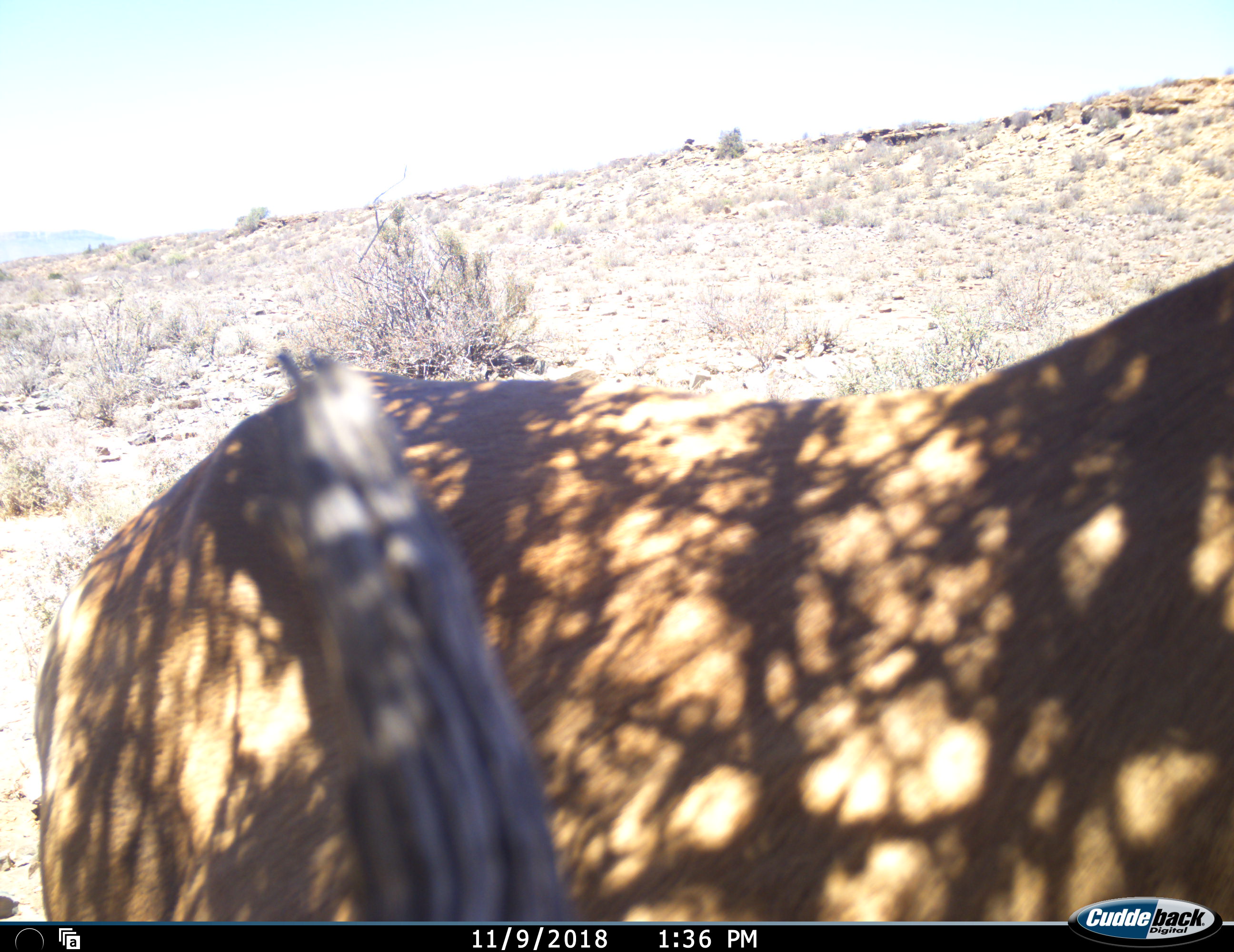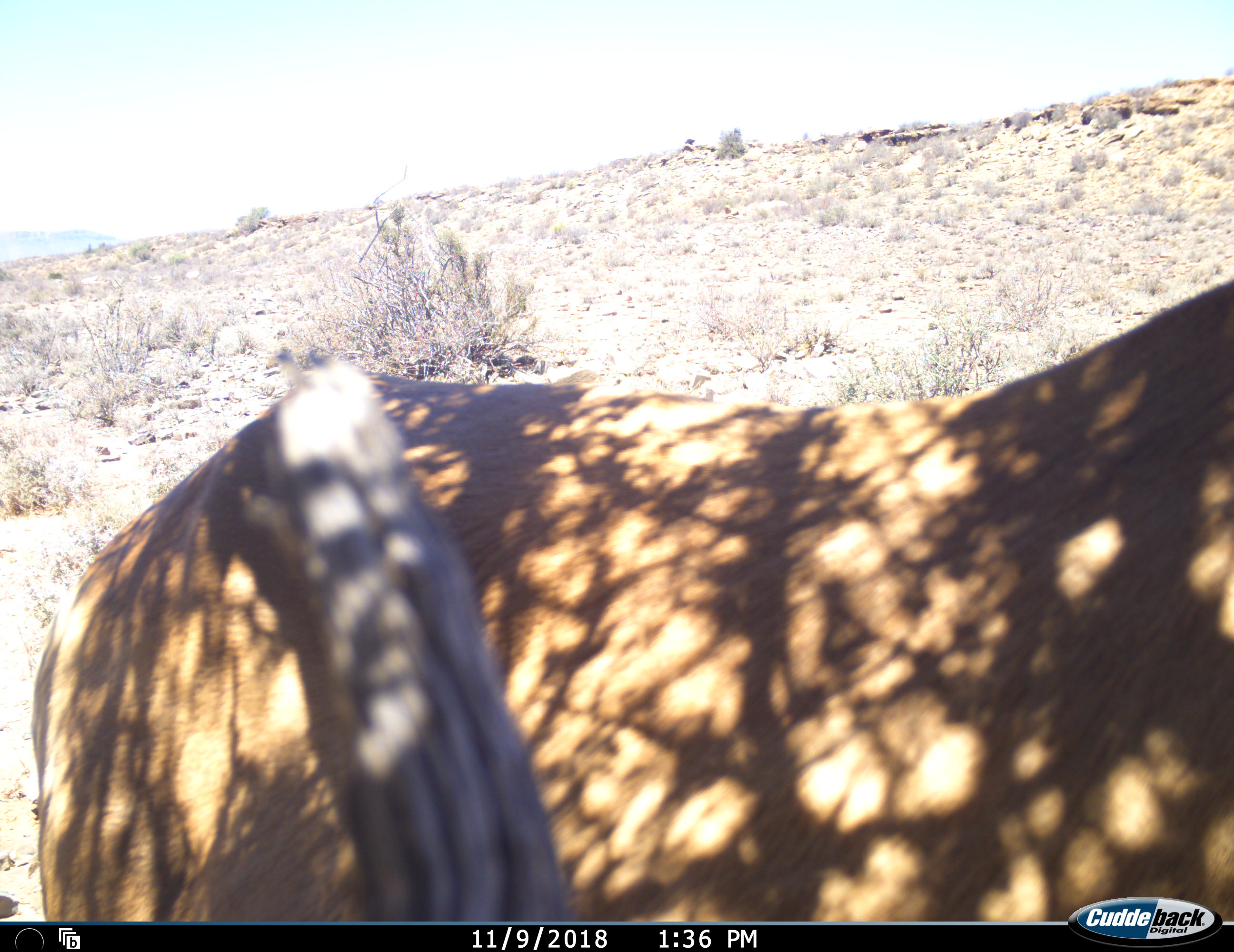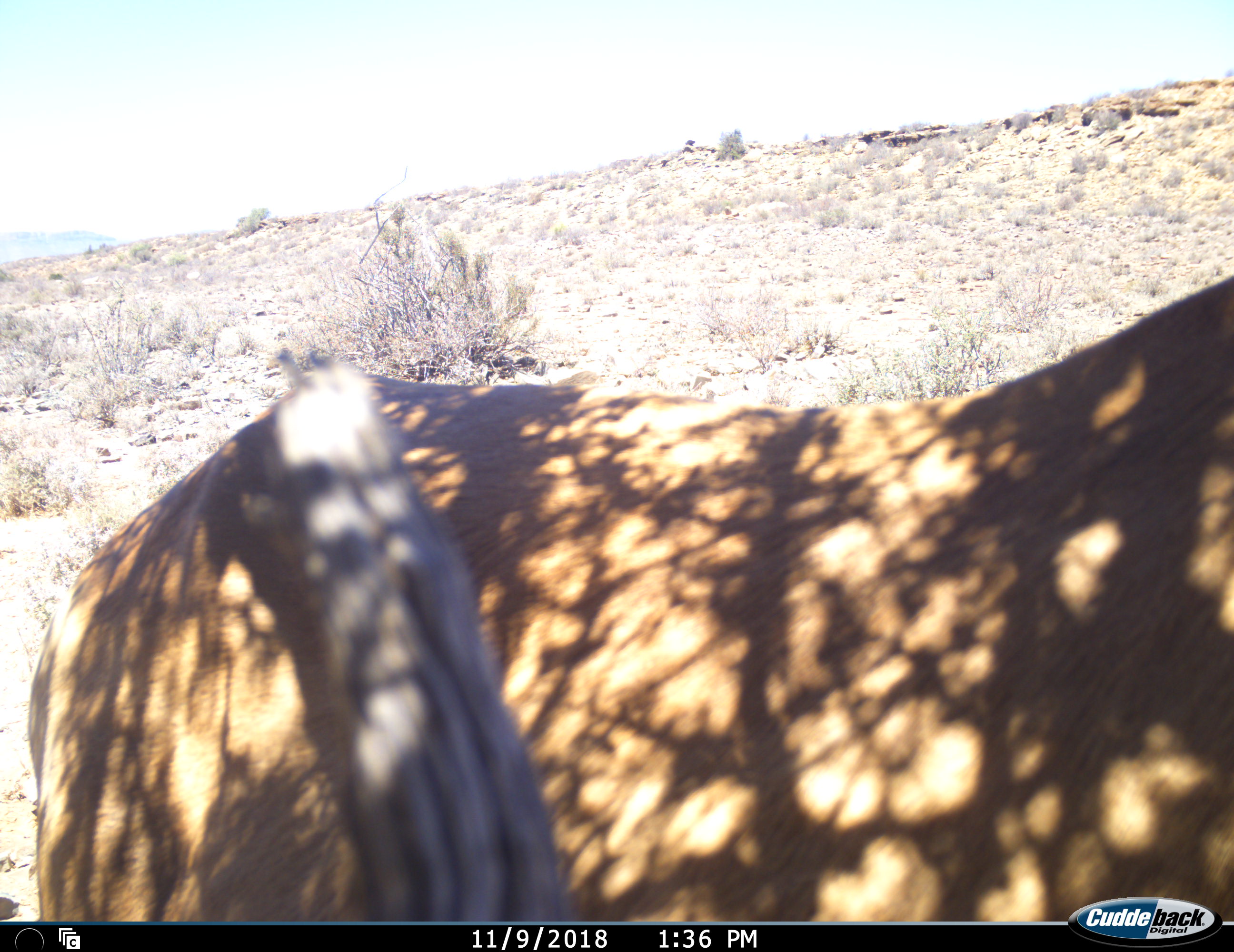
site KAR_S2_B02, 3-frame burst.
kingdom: Animalia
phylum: Chordata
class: Mammalia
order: Artiodactyla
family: Bovidae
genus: Alcelaphus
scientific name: Alcelaphus buselaphus caama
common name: red hartebeest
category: hartebeestred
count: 1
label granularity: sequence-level